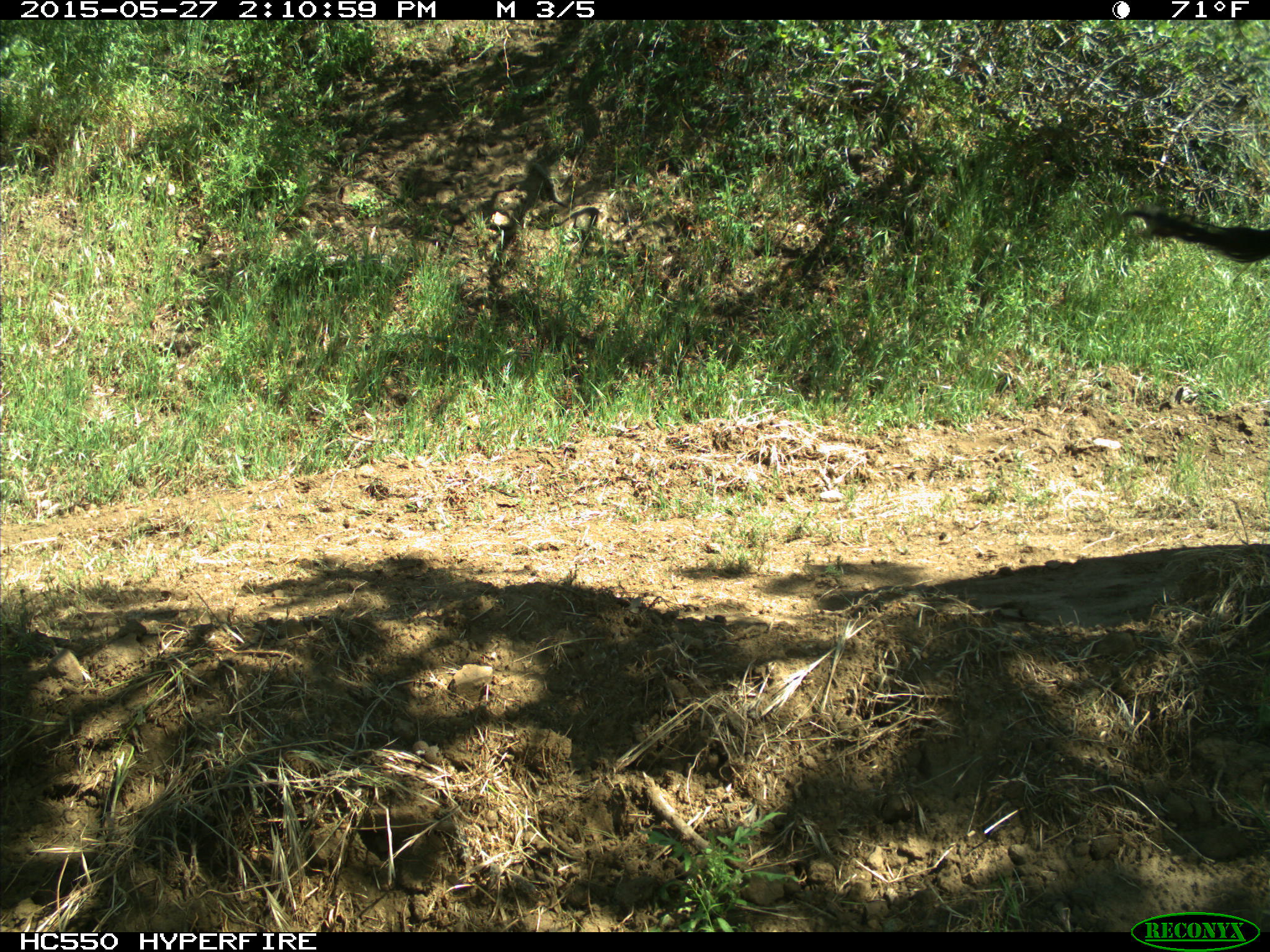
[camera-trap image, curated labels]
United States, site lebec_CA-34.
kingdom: Animalia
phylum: Chordata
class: Mammalia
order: Artiodactyla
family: Bovidae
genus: Bos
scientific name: Bos taurus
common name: domestic cow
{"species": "Bos taurus (domestic cow)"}